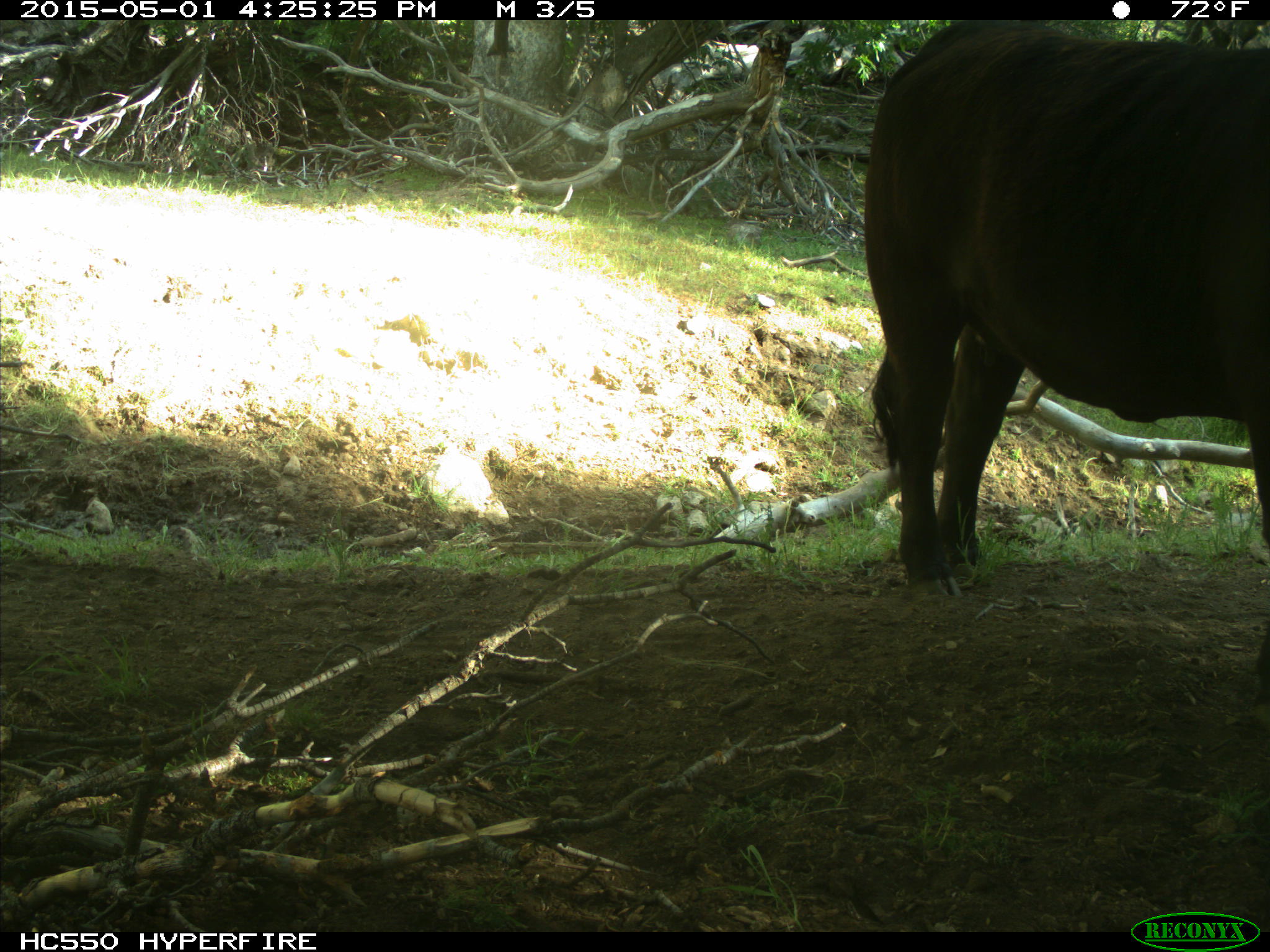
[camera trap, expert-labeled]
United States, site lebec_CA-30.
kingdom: Animalia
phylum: Chordata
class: Mammalia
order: Artiodactyla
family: Bovidae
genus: Bos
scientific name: Bos taurus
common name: domestic cow